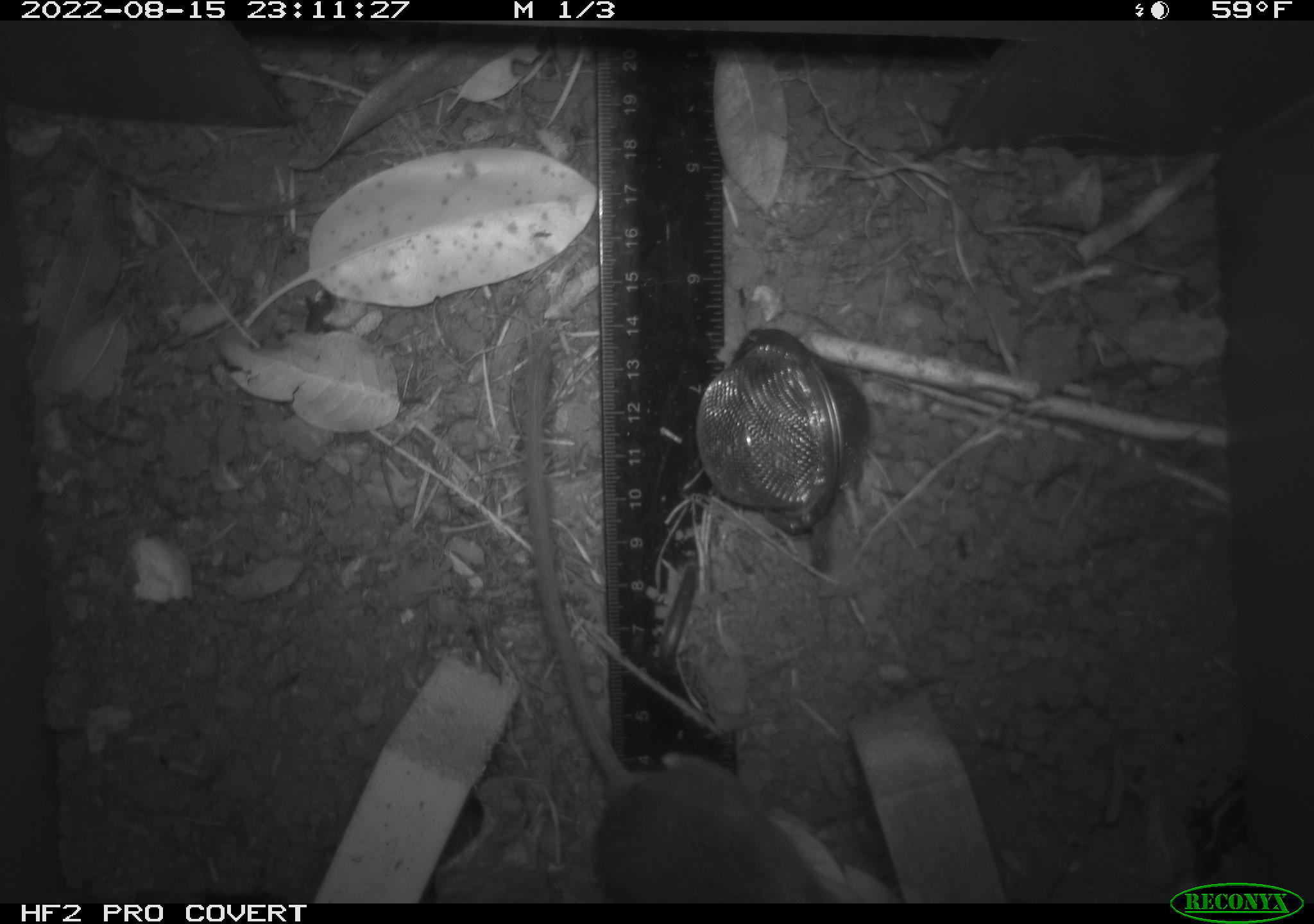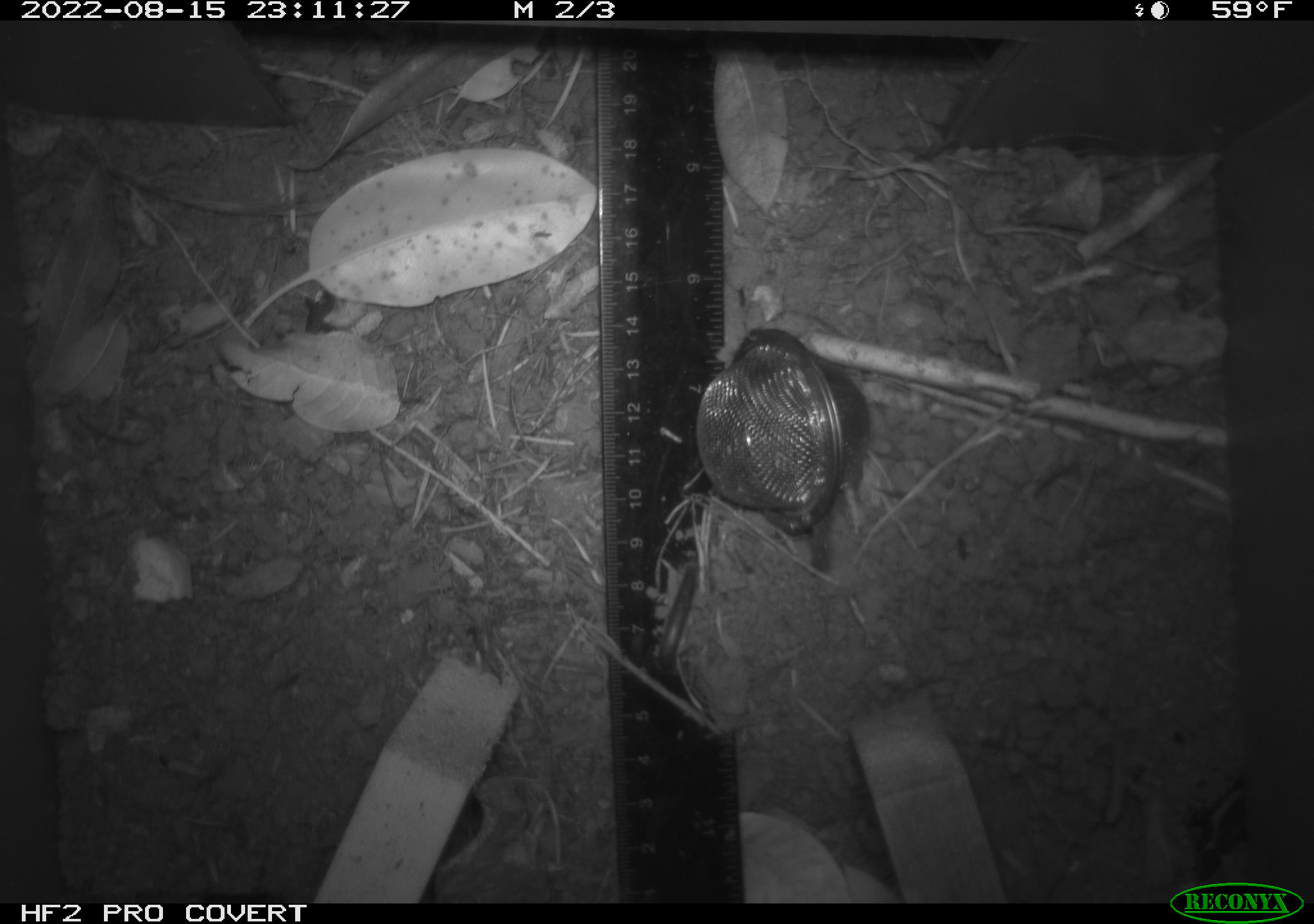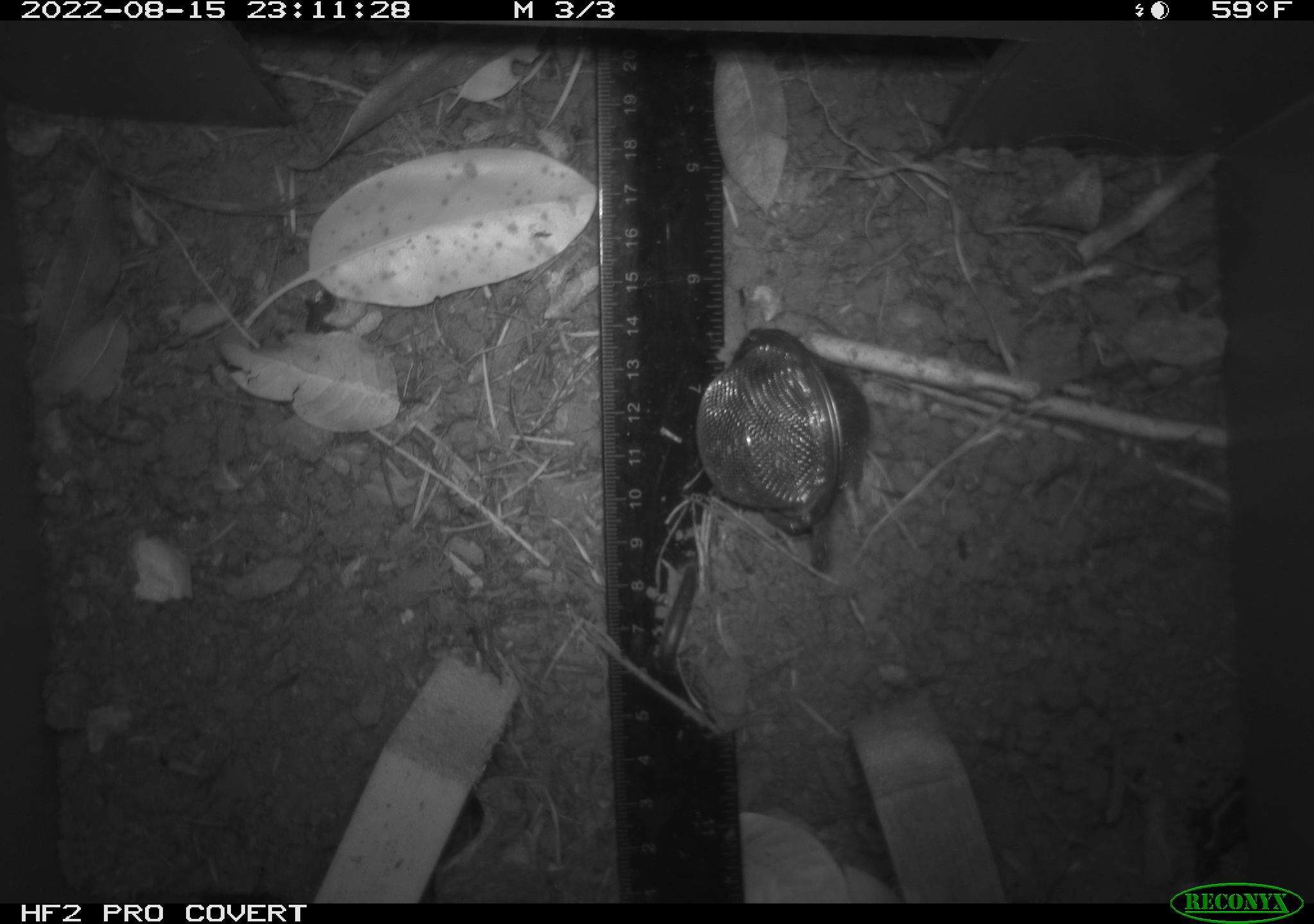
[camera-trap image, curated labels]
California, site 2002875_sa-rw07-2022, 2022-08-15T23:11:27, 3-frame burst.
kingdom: Animalia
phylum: Chordata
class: Mammalia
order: Rodentia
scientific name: Rodentia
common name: mouse species